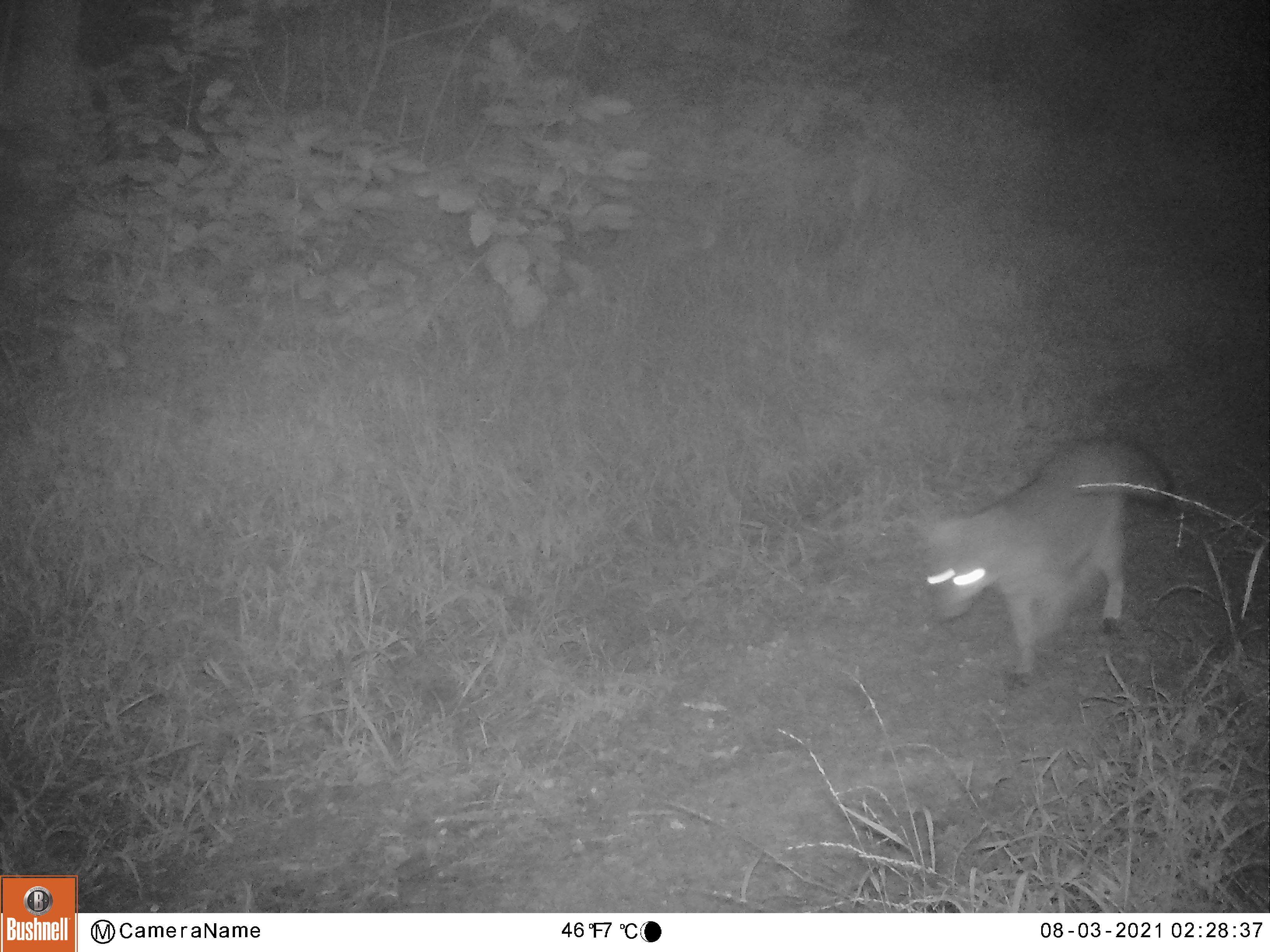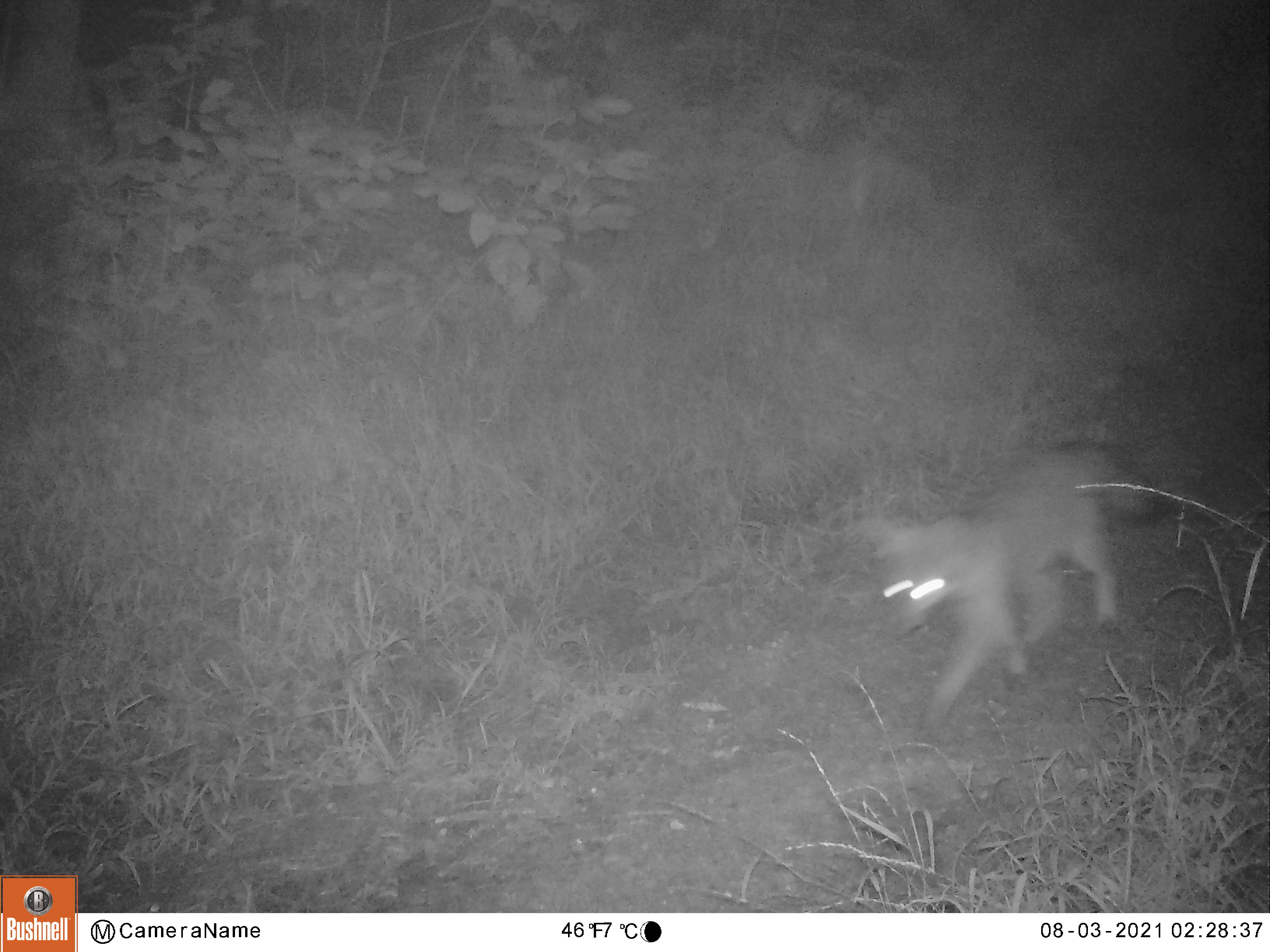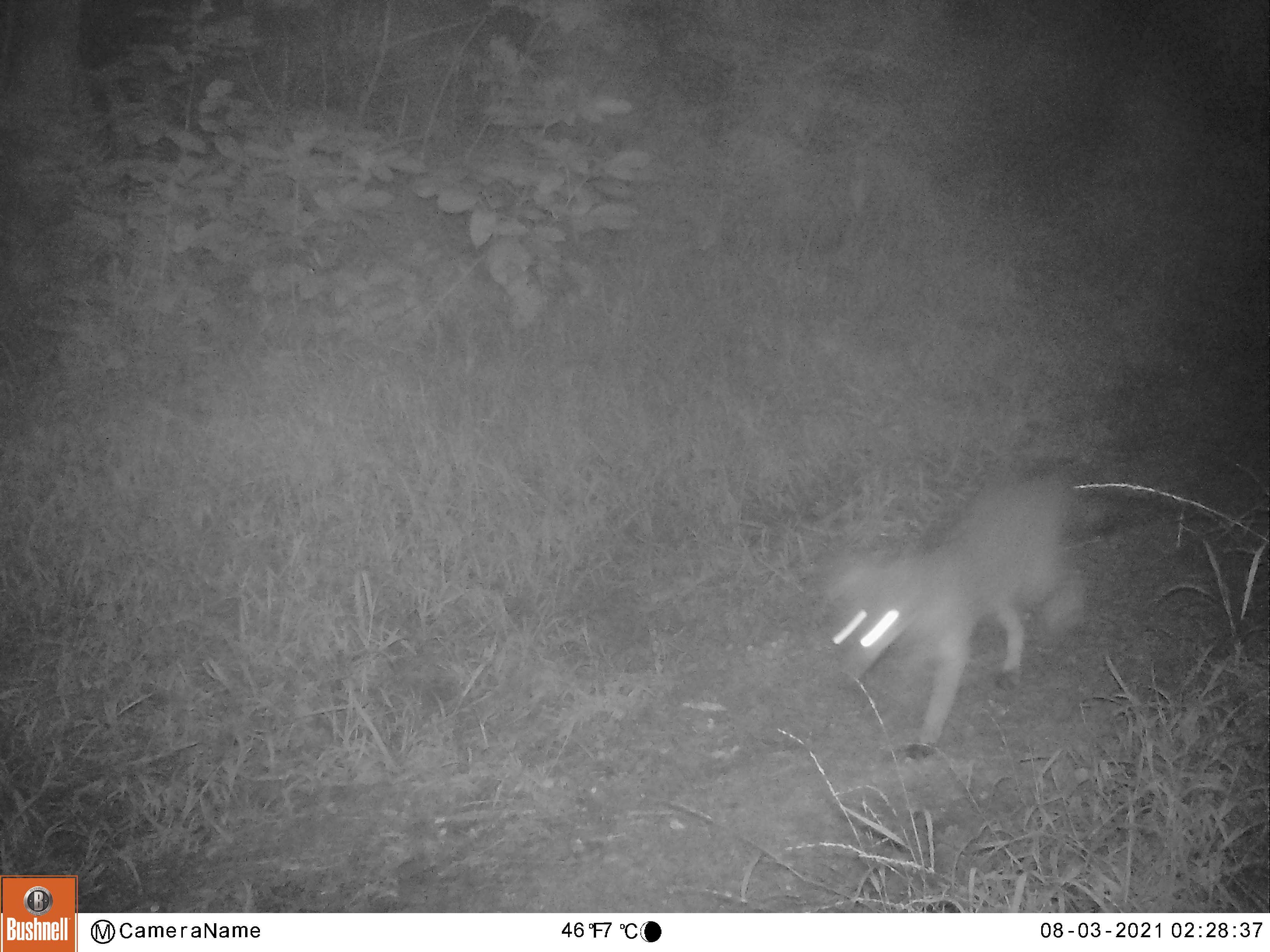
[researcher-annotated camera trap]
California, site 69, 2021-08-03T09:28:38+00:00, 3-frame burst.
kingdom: Animalia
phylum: Chordata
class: Mammalia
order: Carnivora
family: Canidae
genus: Urocyon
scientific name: Urocyon cinereoargenteus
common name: gray fox